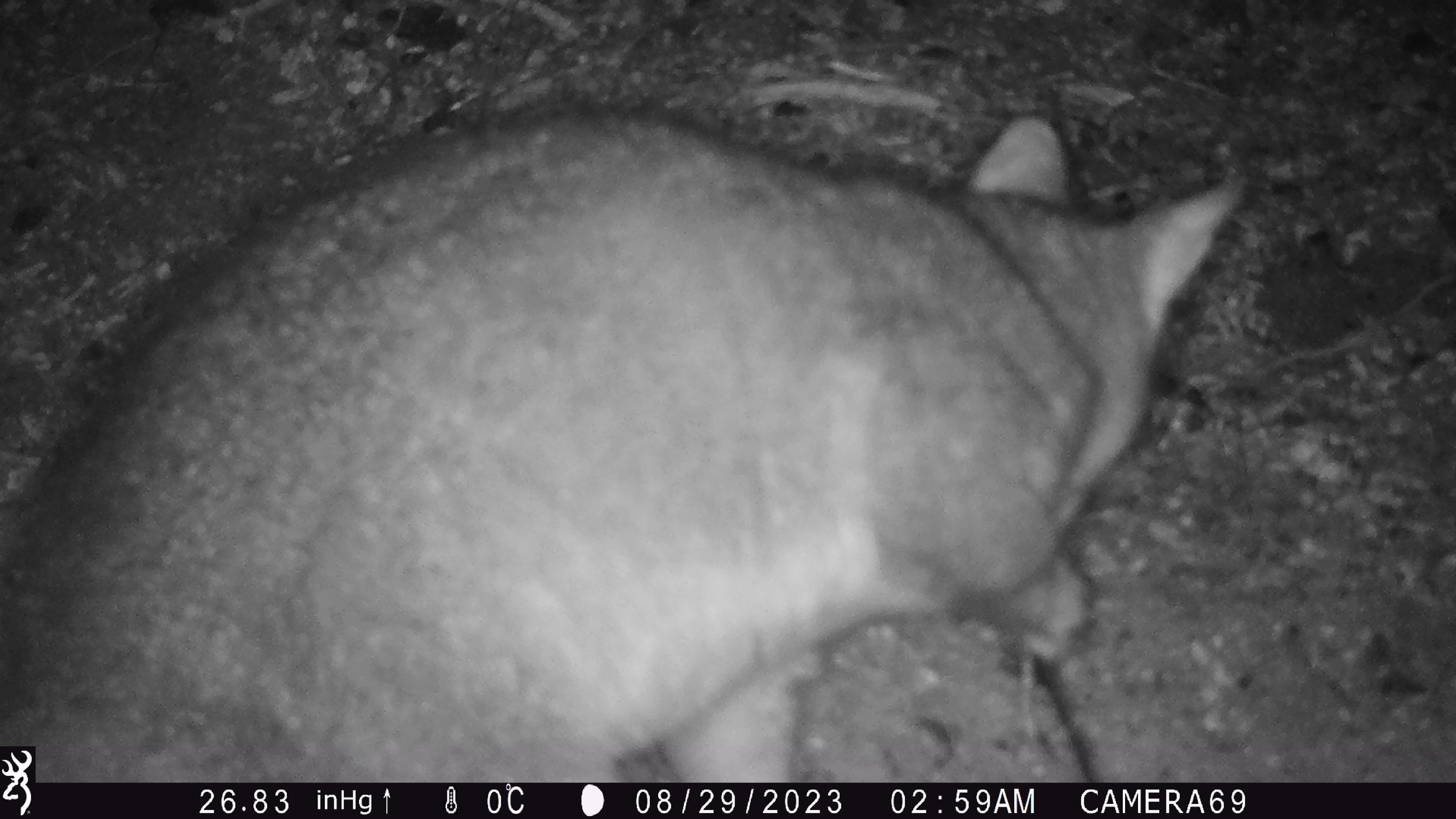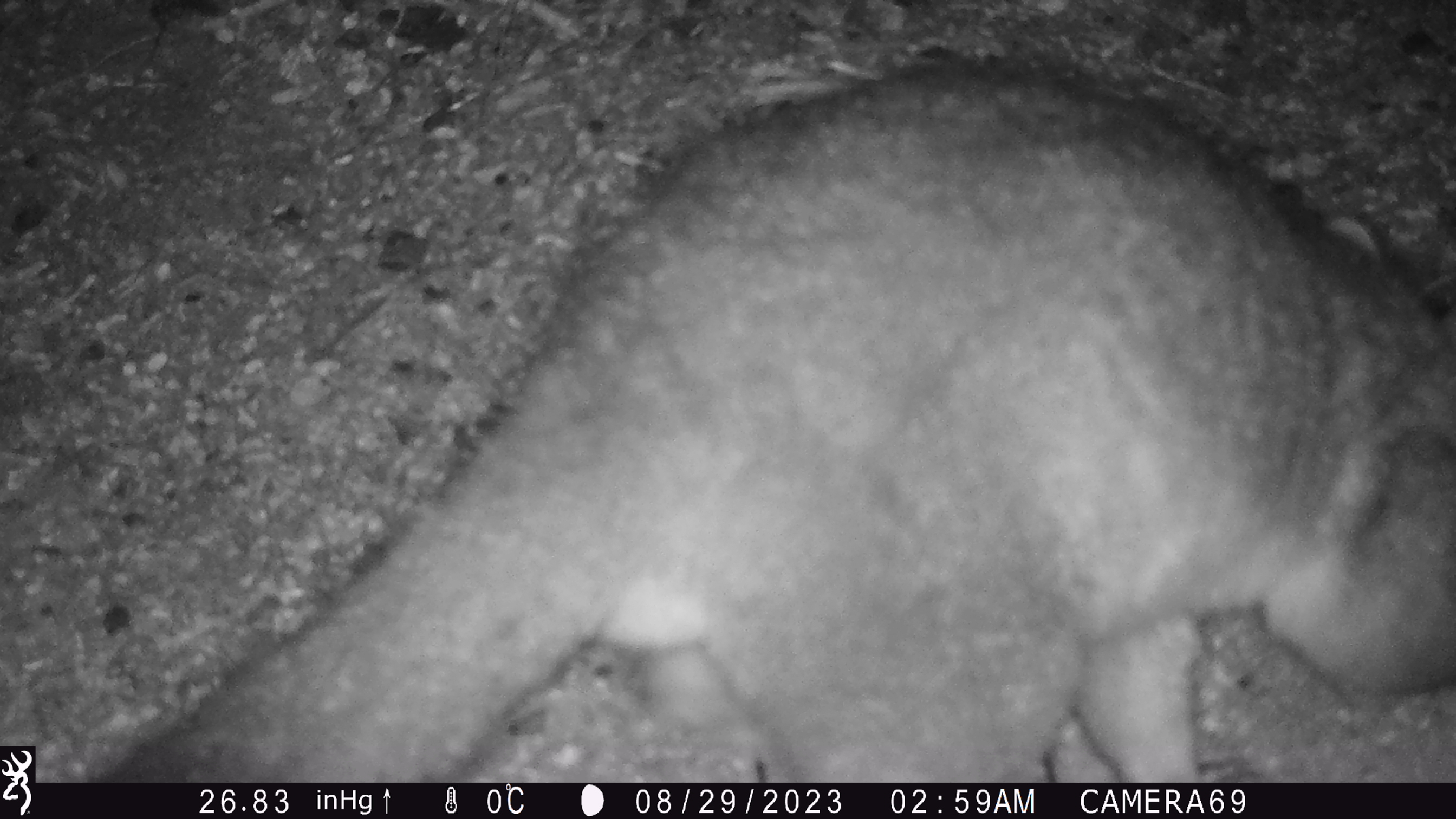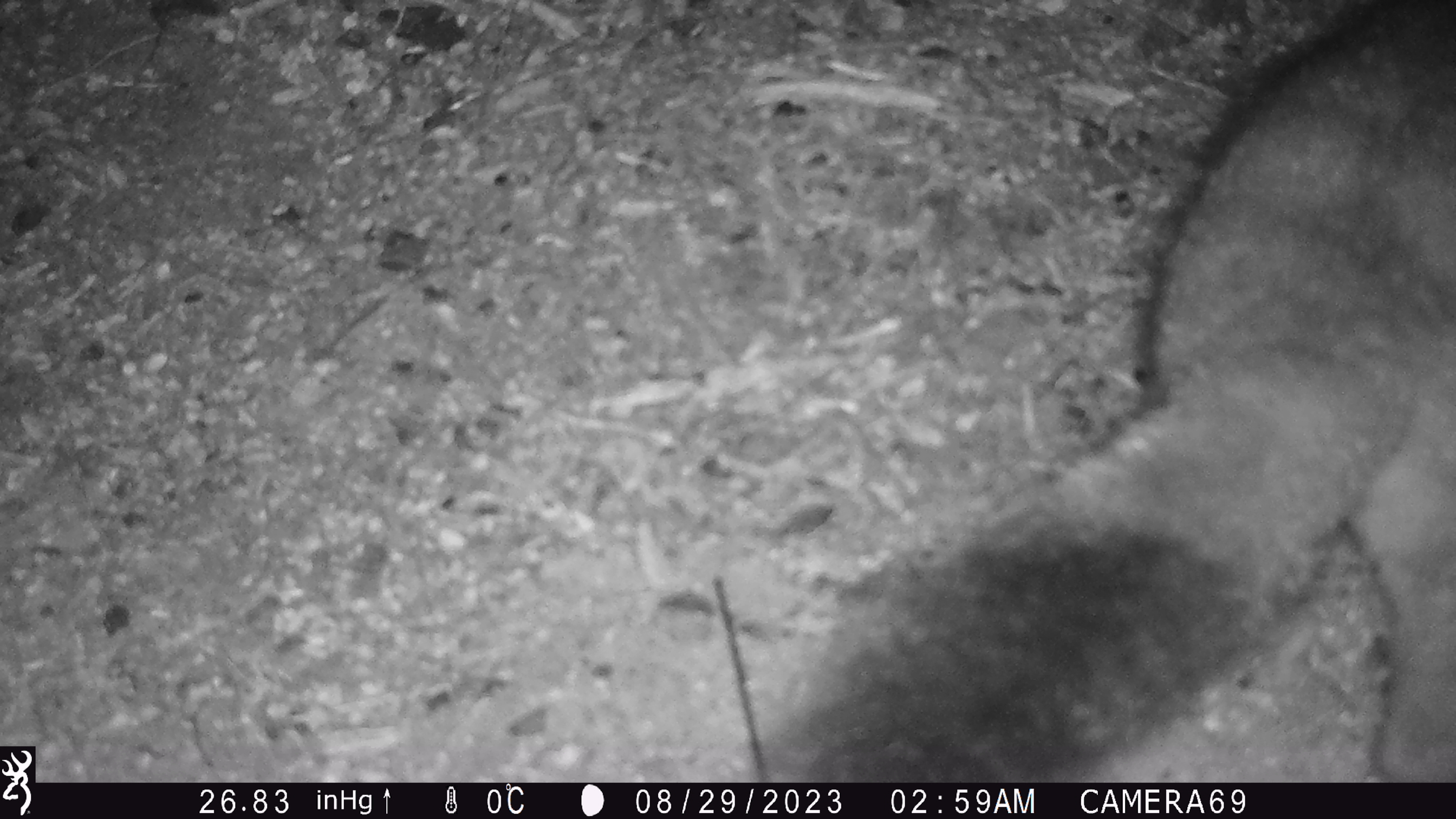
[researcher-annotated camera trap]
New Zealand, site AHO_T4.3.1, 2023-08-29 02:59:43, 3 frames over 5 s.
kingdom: Animalia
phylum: Chordata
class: Mammalia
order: Carnivora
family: Mustelidae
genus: Mustela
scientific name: Mustela erminea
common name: stoat